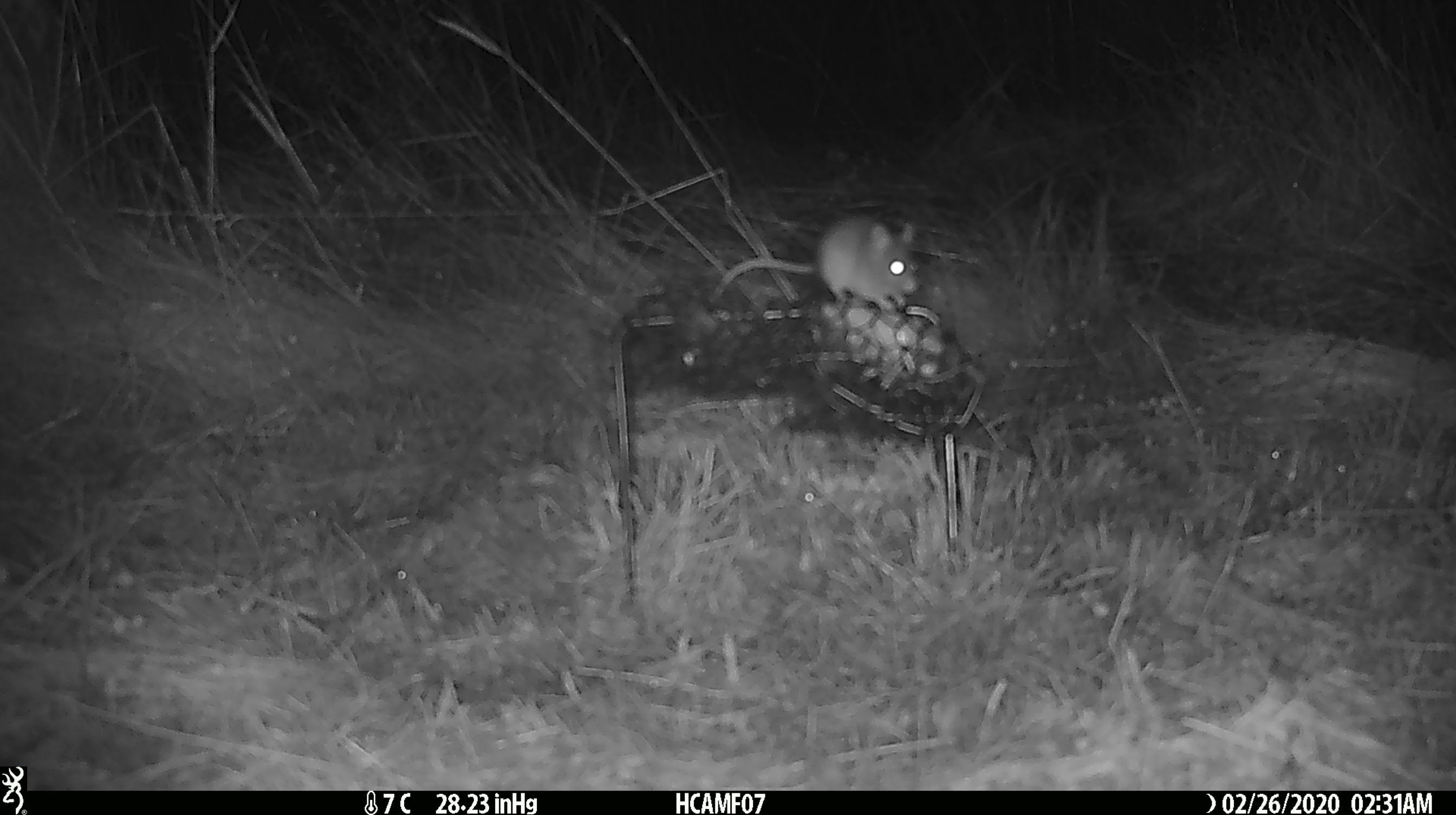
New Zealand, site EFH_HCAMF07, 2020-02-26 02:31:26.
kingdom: Animalia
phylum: Chordata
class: Mammalia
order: Rodentia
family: Muridae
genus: Mus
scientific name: Mus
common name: mouse